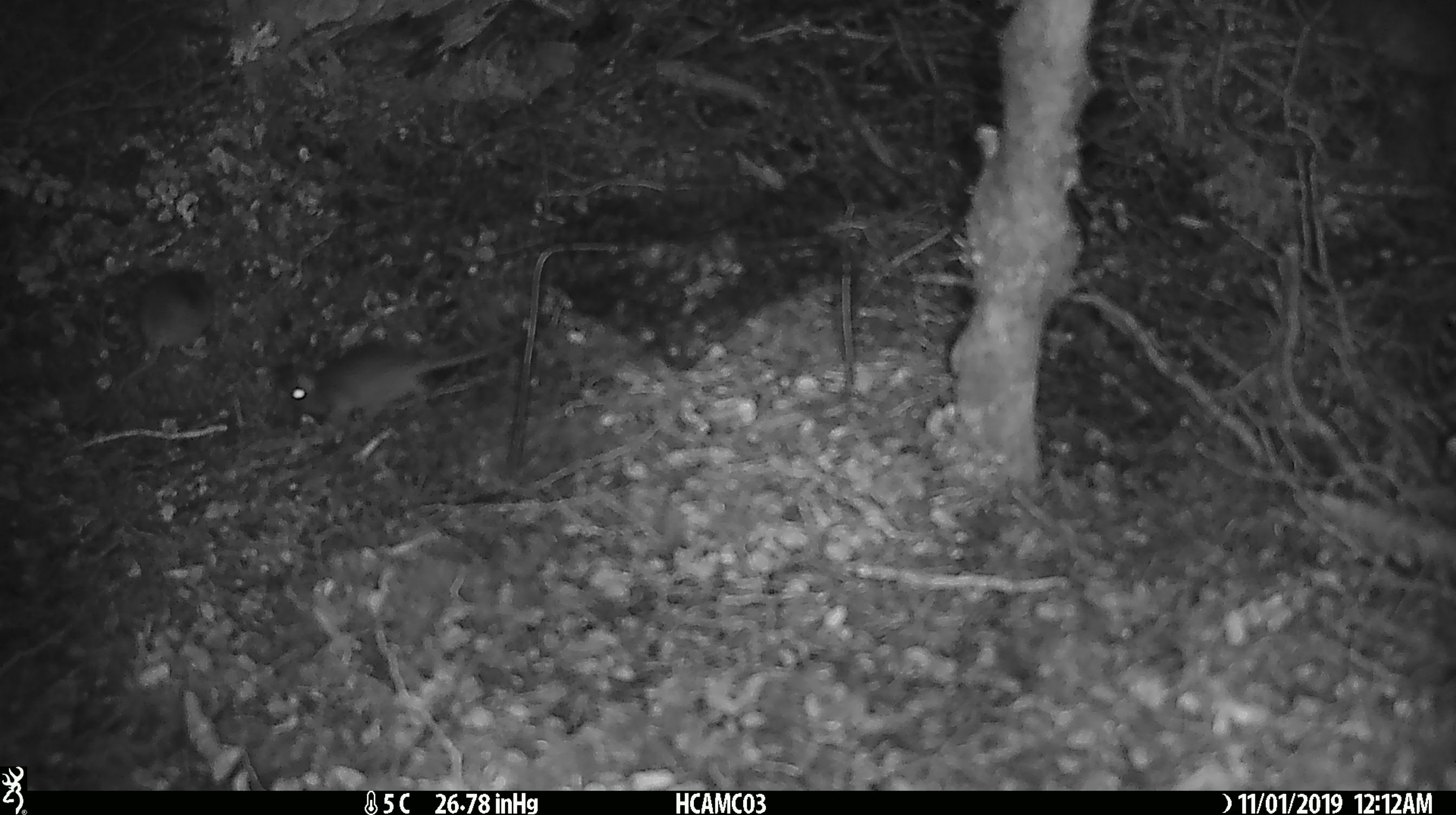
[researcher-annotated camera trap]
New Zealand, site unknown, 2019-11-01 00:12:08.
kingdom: Animalia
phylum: Chordata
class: Mammalia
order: Rodentia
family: Muridae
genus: Mus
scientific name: Mus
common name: mouse